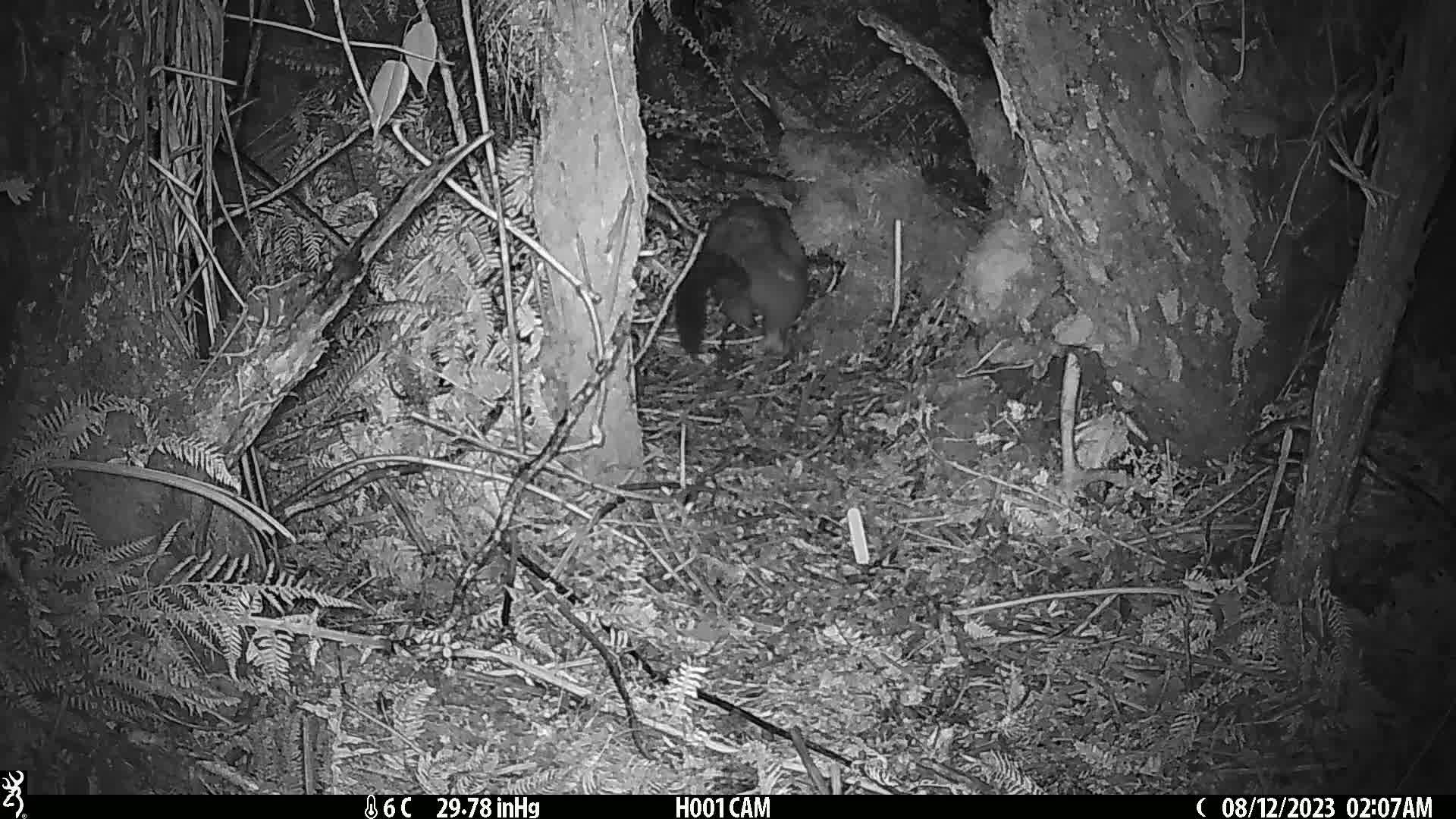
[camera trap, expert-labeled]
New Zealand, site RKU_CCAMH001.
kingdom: Animalia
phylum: Chordata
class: Mammalia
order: Diprotodontia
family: Phalangeridae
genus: Trichosurus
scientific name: Trichosurus vulpecula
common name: common brushtail possum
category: possum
Possum (common brushtail possum) (Trichosurus vulpecula).